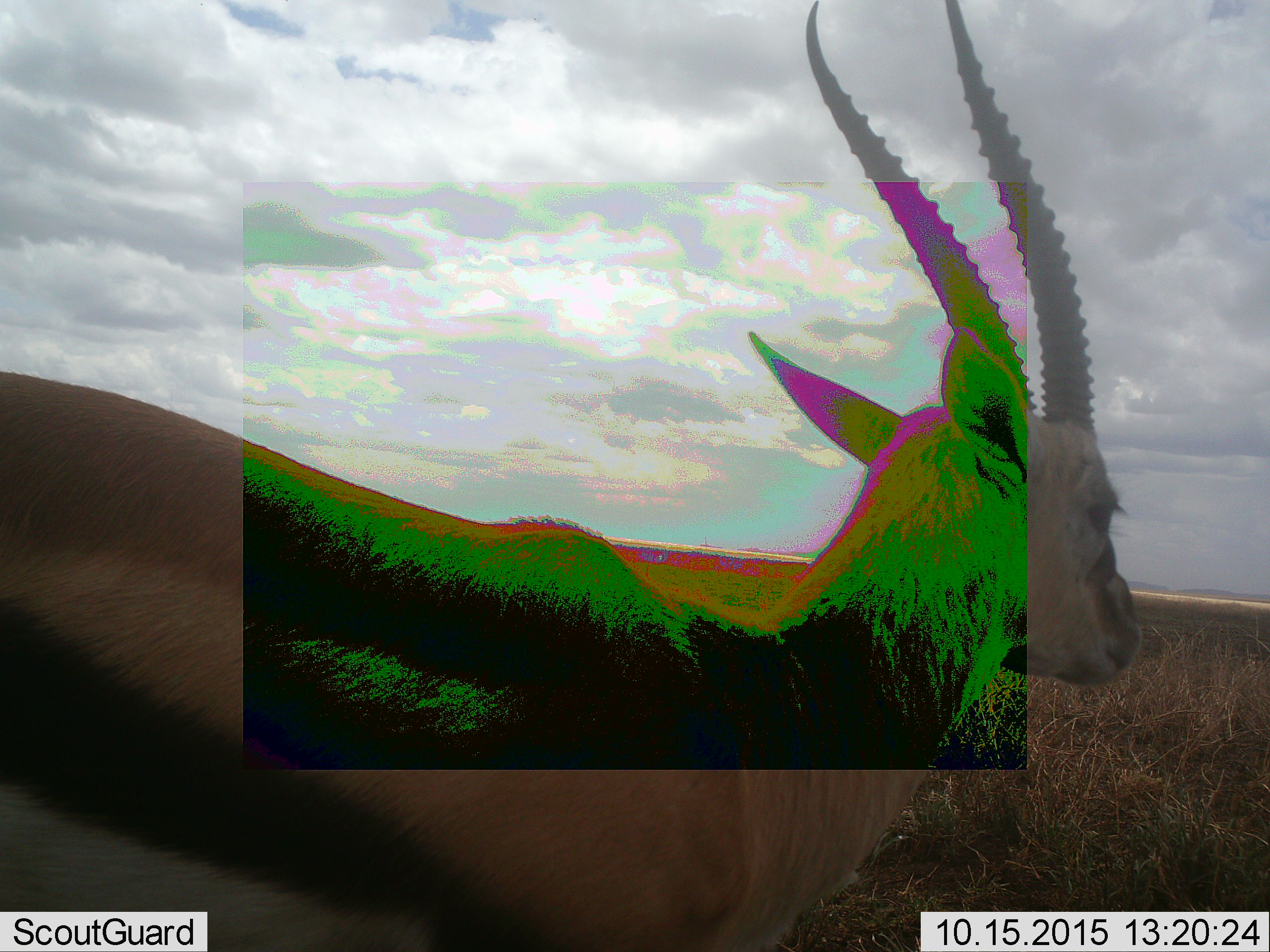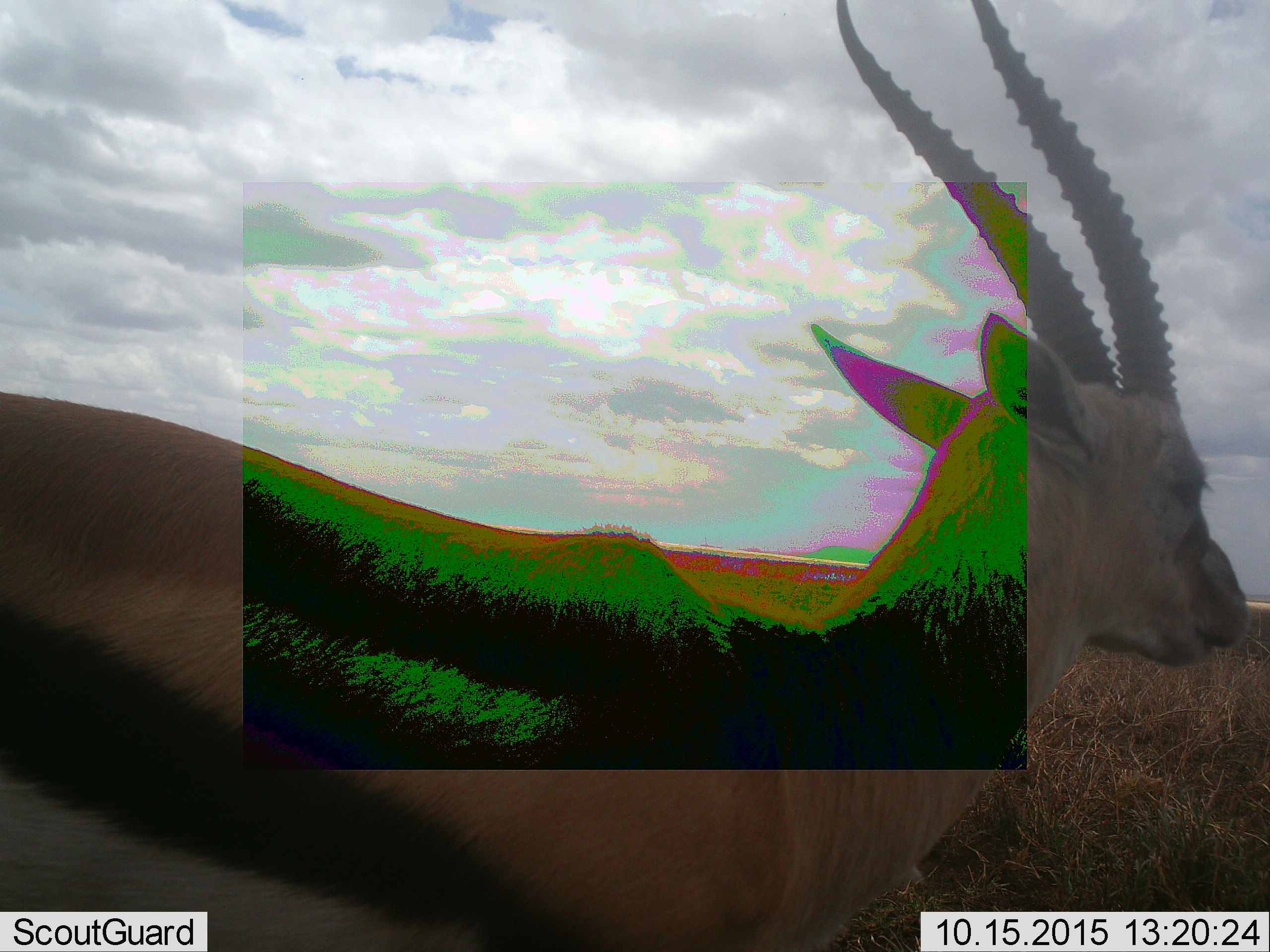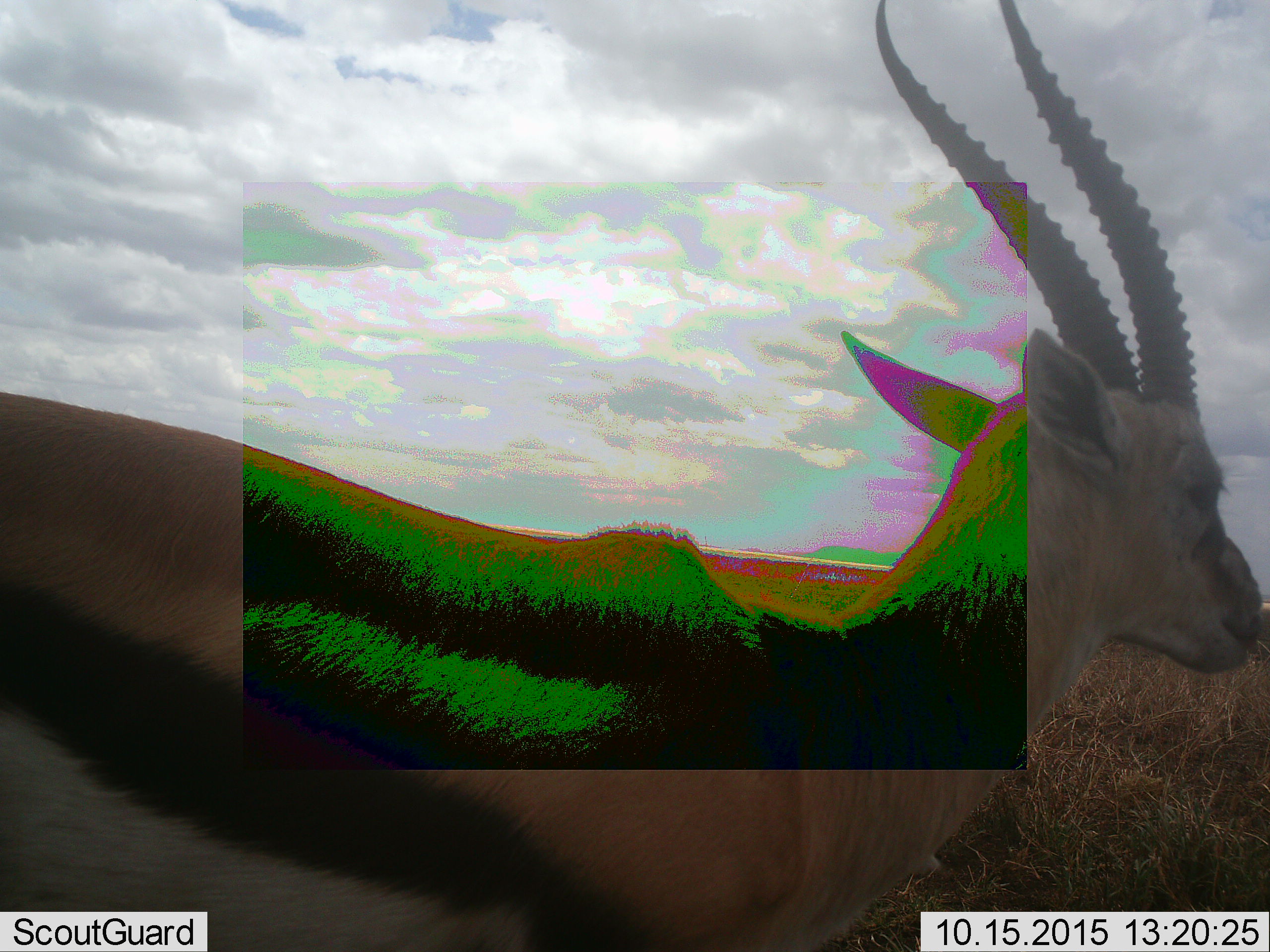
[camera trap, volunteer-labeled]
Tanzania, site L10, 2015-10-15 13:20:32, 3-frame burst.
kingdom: Animalia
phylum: Chordata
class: Mammalia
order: Artiodactyla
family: Bovidae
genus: Eudorcas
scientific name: Eudorcas thomsonii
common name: thomson's gazelle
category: gazellethomsons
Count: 1.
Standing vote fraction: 50%.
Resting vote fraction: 0%.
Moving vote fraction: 50%.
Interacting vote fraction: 0%.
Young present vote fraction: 0%.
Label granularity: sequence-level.